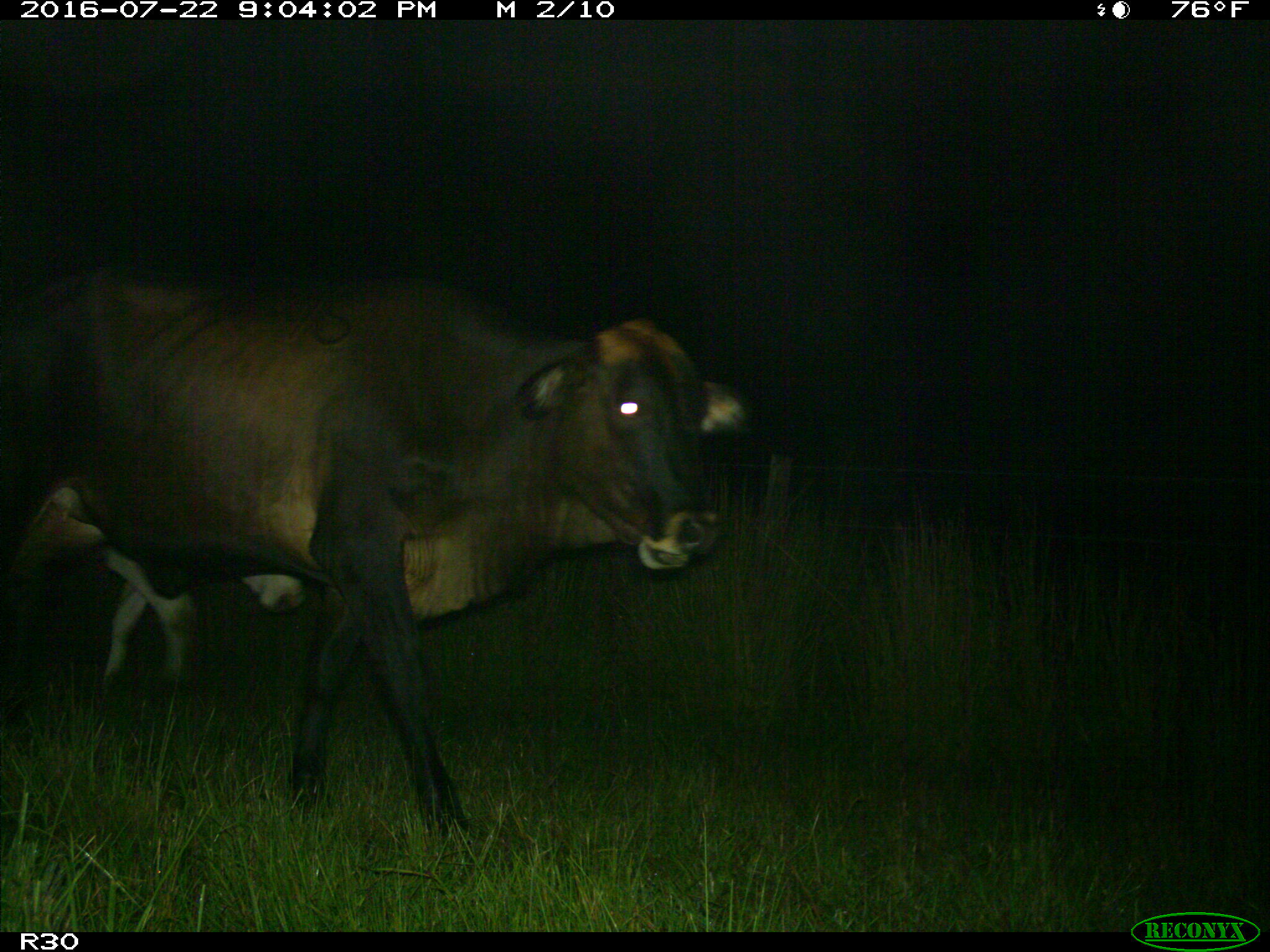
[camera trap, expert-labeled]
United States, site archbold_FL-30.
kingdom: Animalia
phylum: Chordata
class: Mammalia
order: Artiodactyla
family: Bovidae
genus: Bos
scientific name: Bos taurus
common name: domestic cow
Bos taurus (domestic cow).